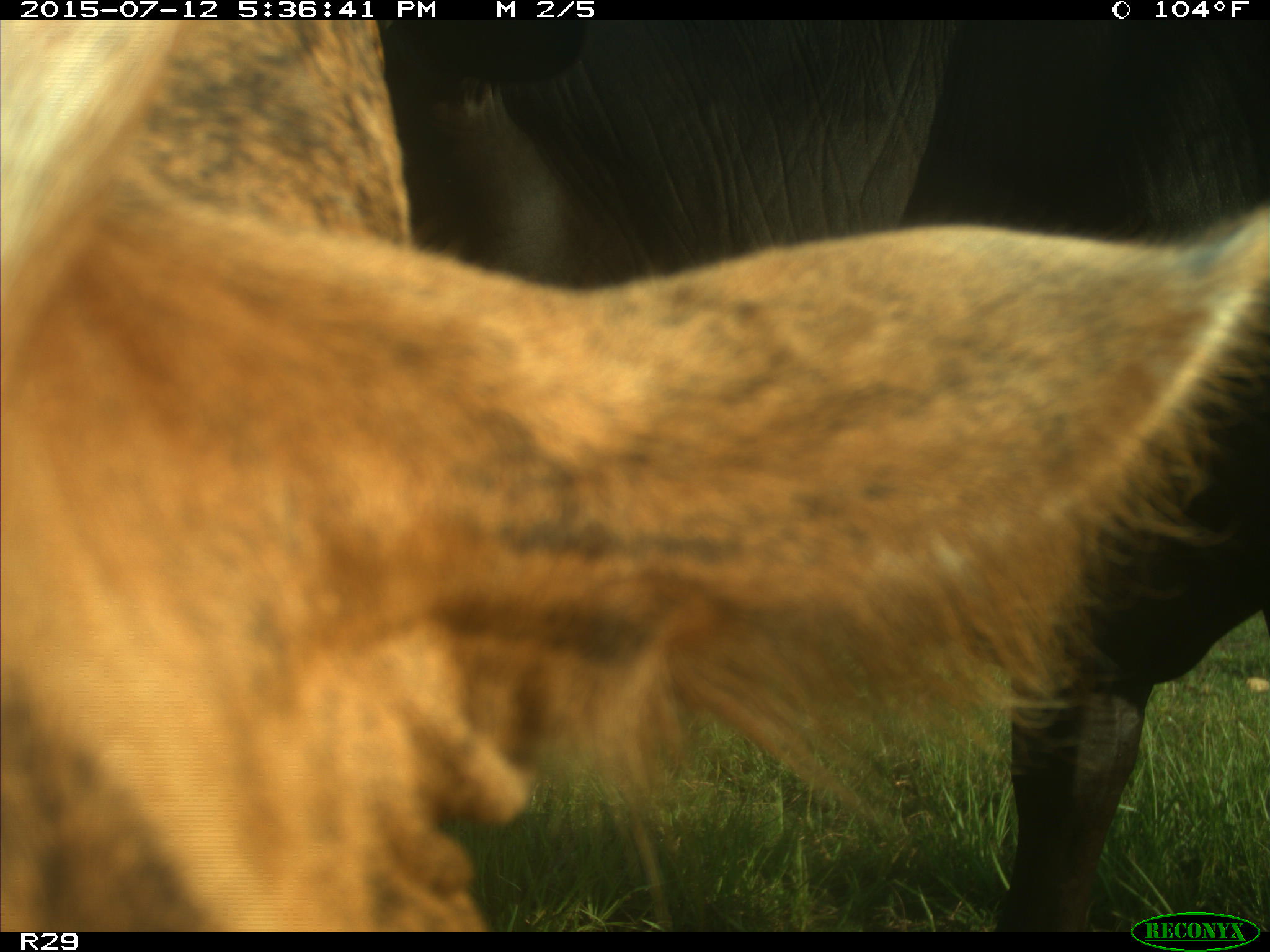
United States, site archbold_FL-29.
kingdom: Animalia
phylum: Chordata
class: Mammalia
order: Artiodactyla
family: Bovidae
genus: Bos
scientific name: Bos taurus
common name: domestic cow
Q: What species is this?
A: Bos taurus (domestic cow).